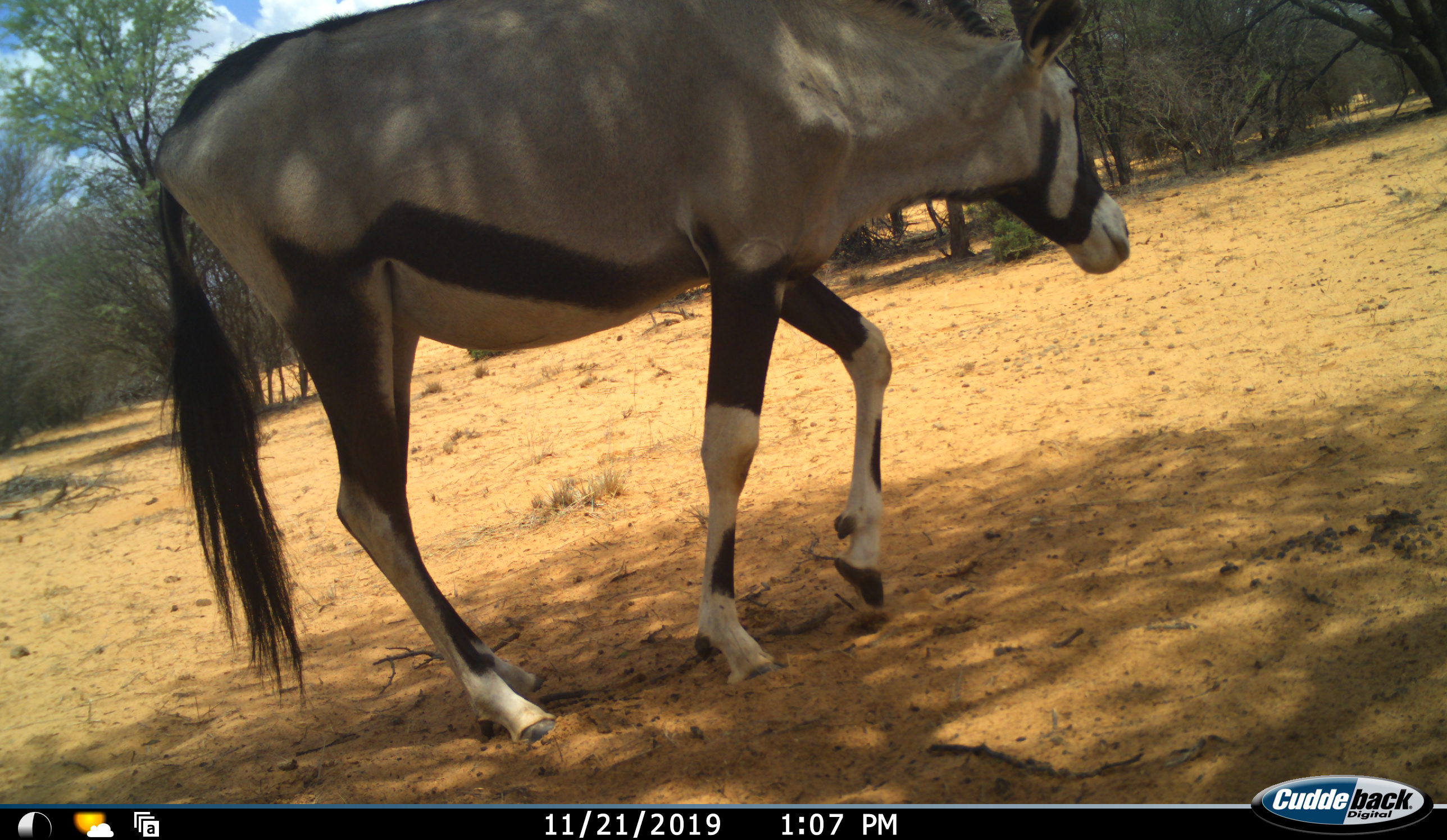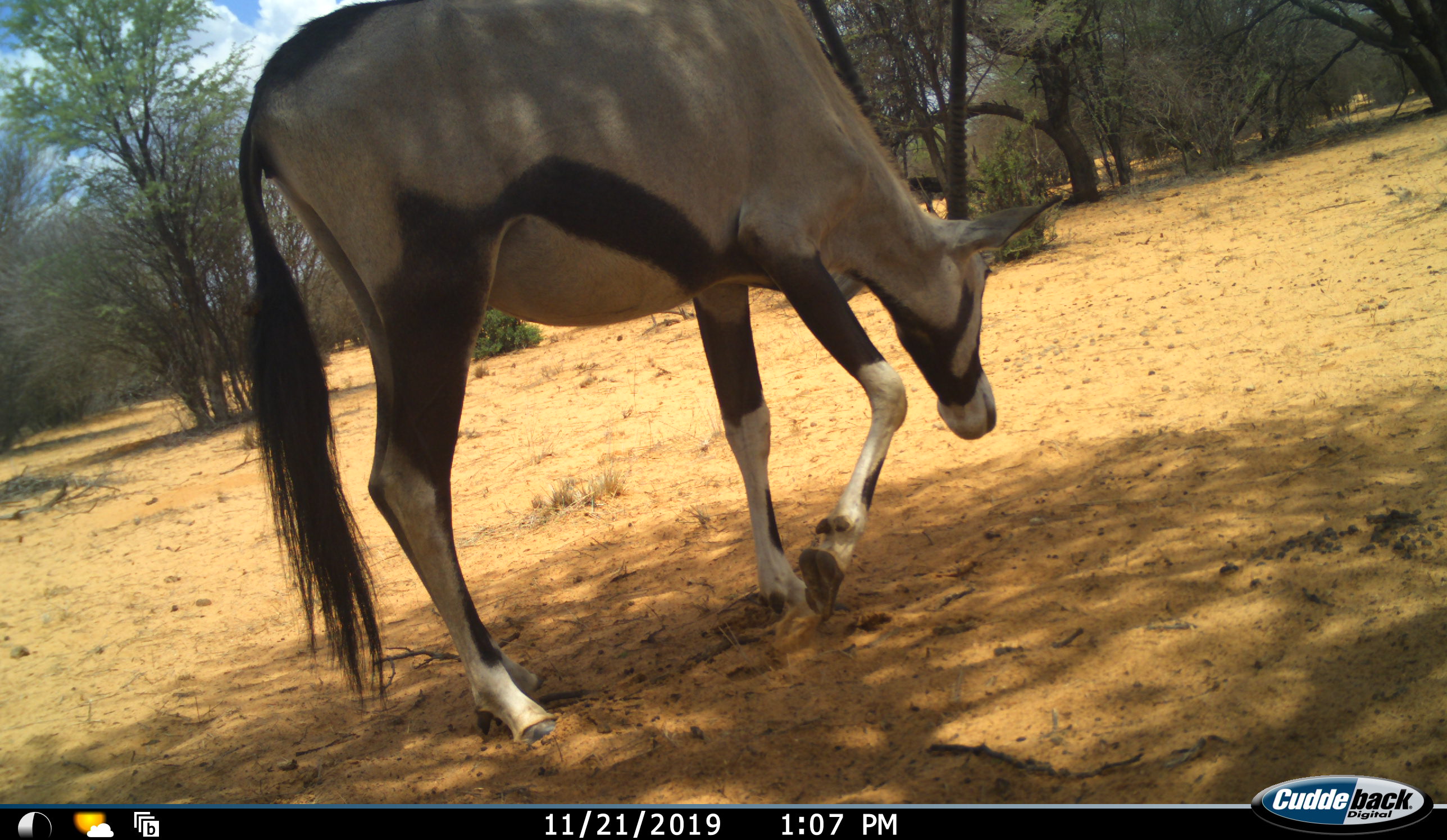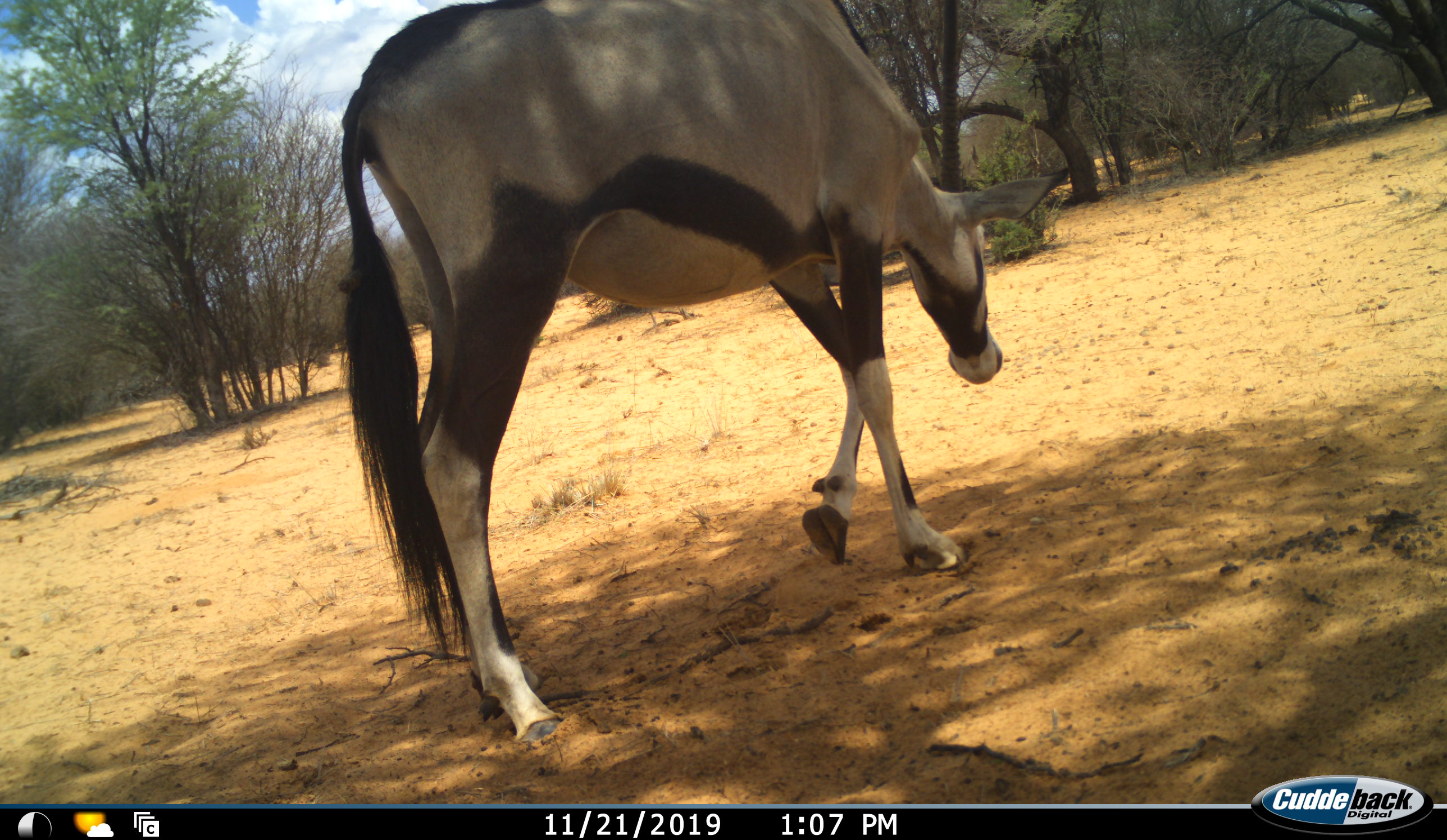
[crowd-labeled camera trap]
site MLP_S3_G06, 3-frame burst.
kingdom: Animalia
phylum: Chordata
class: Mammalia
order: Artiodactyla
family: Bovidae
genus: Oryx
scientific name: Oryx gazella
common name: gemsbok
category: oryx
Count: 1.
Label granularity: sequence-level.